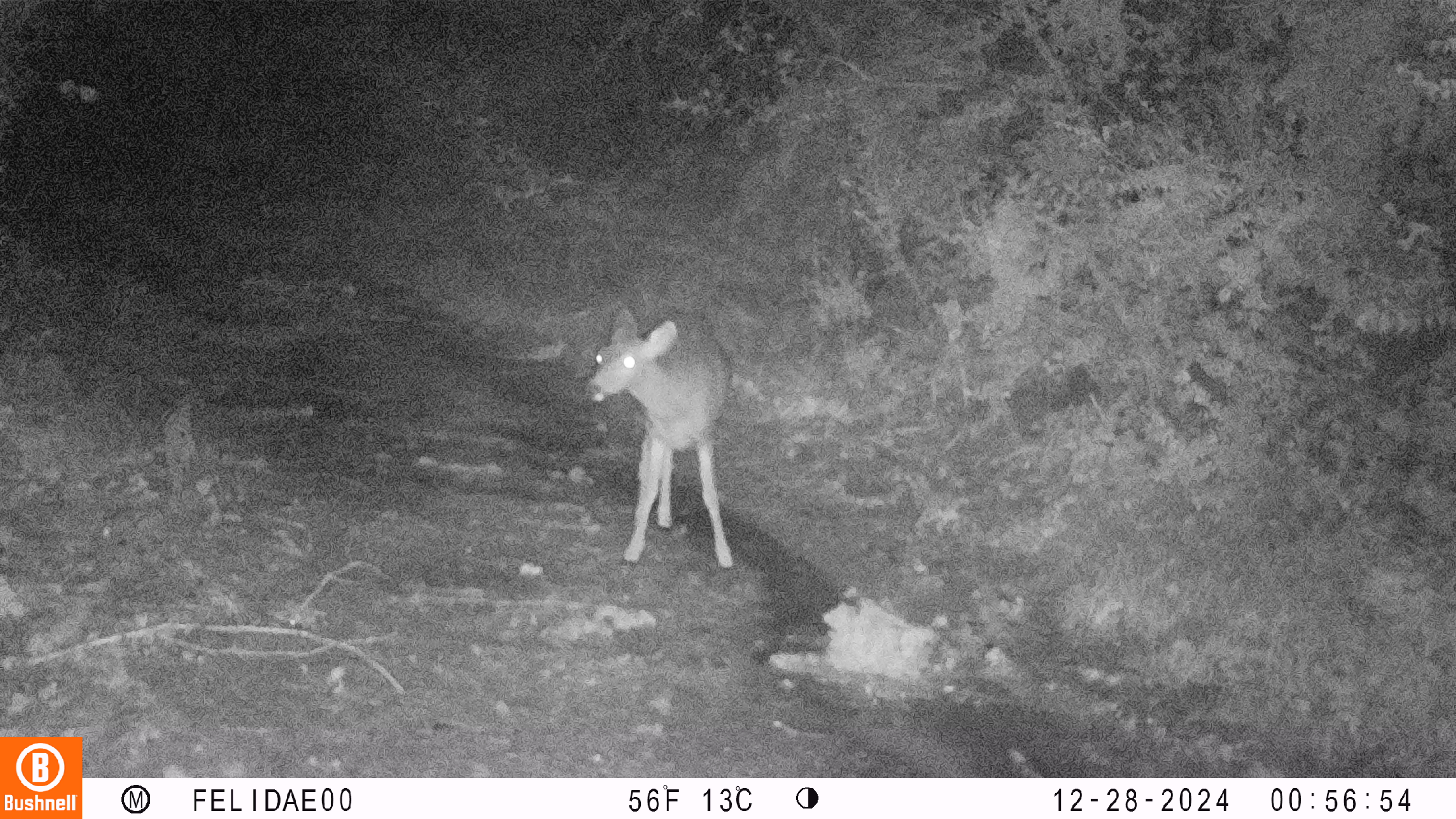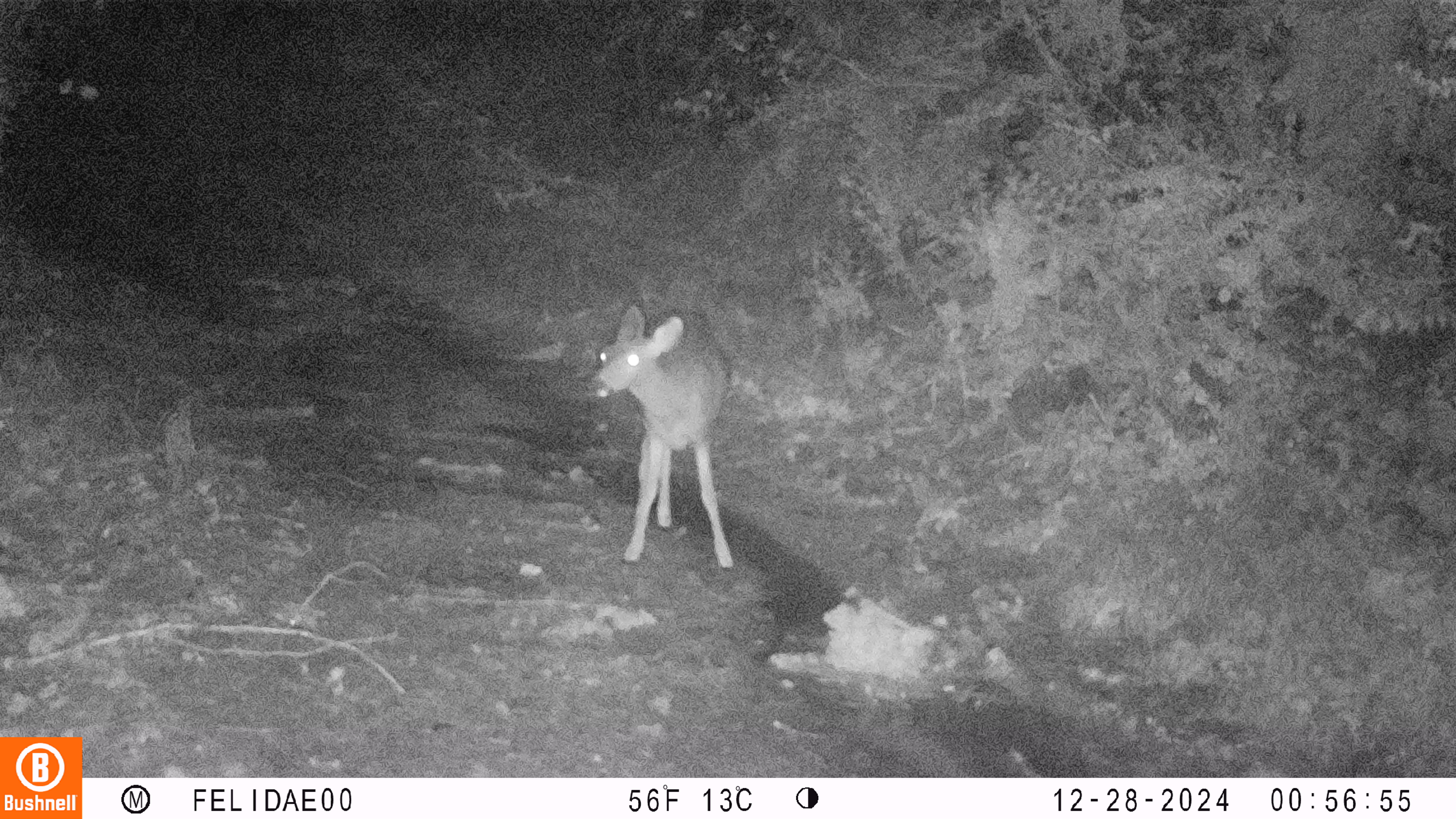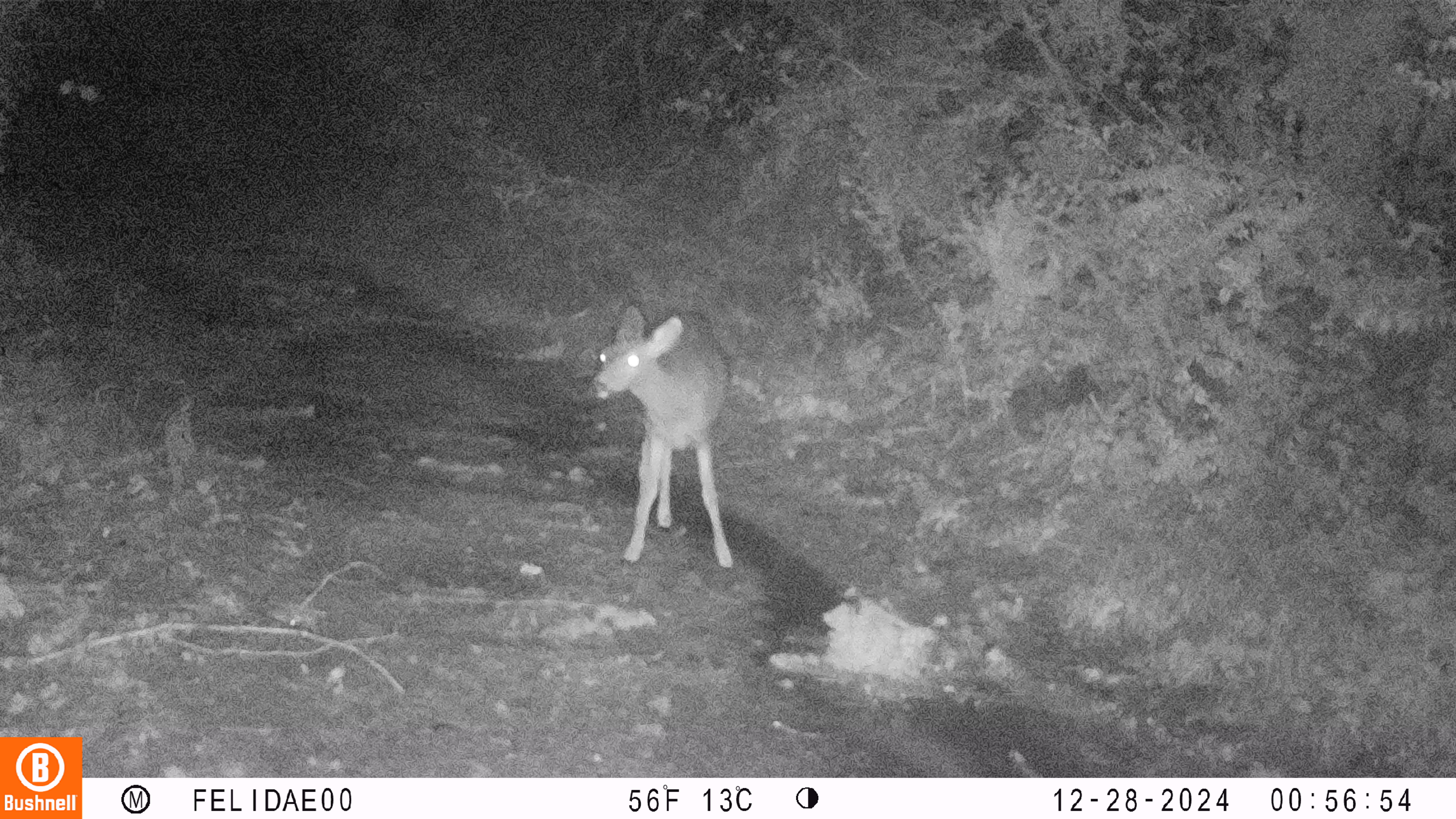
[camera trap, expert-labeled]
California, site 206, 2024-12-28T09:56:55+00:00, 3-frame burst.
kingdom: Animalia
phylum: Chordata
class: Mammalia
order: Artiodactyla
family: Cervidae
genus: Odocoileus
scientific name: Odocoileus hemionus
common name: mule deer